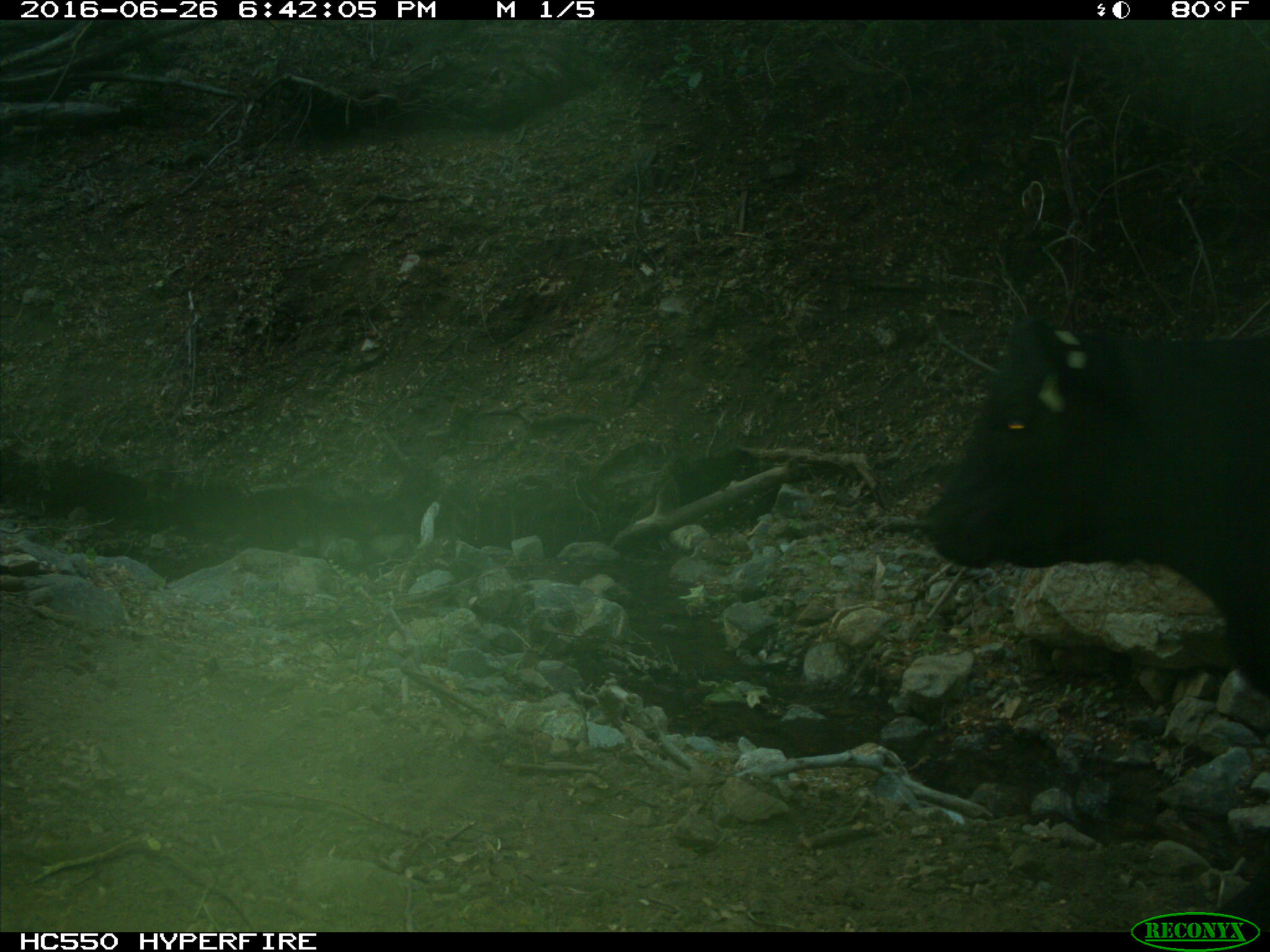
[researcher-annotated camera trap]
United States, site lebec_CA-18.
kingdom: Animalia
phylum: Chordata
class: Mammalia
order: Artiodactyla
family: Bovidae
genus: Bos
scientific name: Bos taurus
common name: domestic cow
Bos taurus (domestic cow).